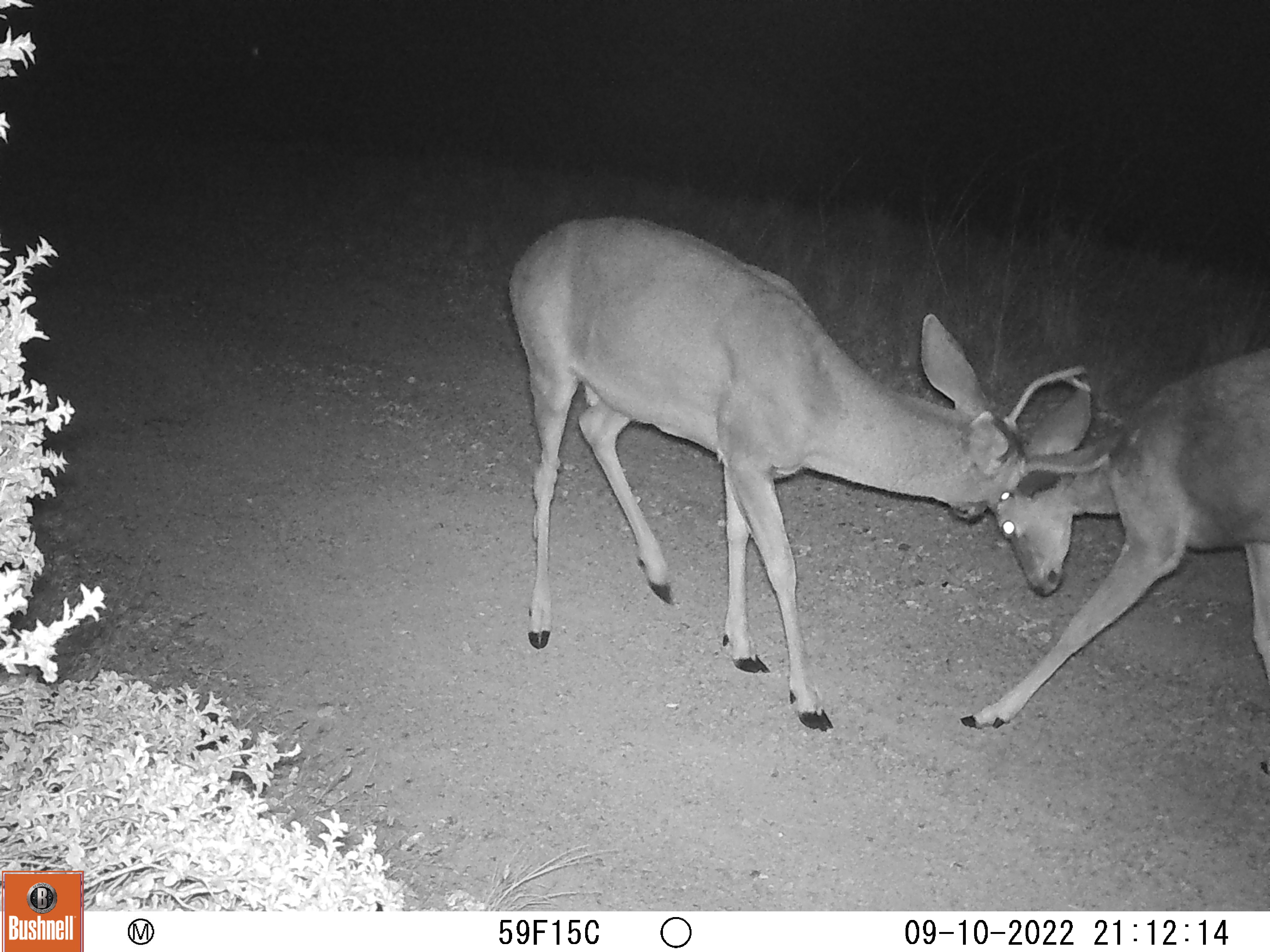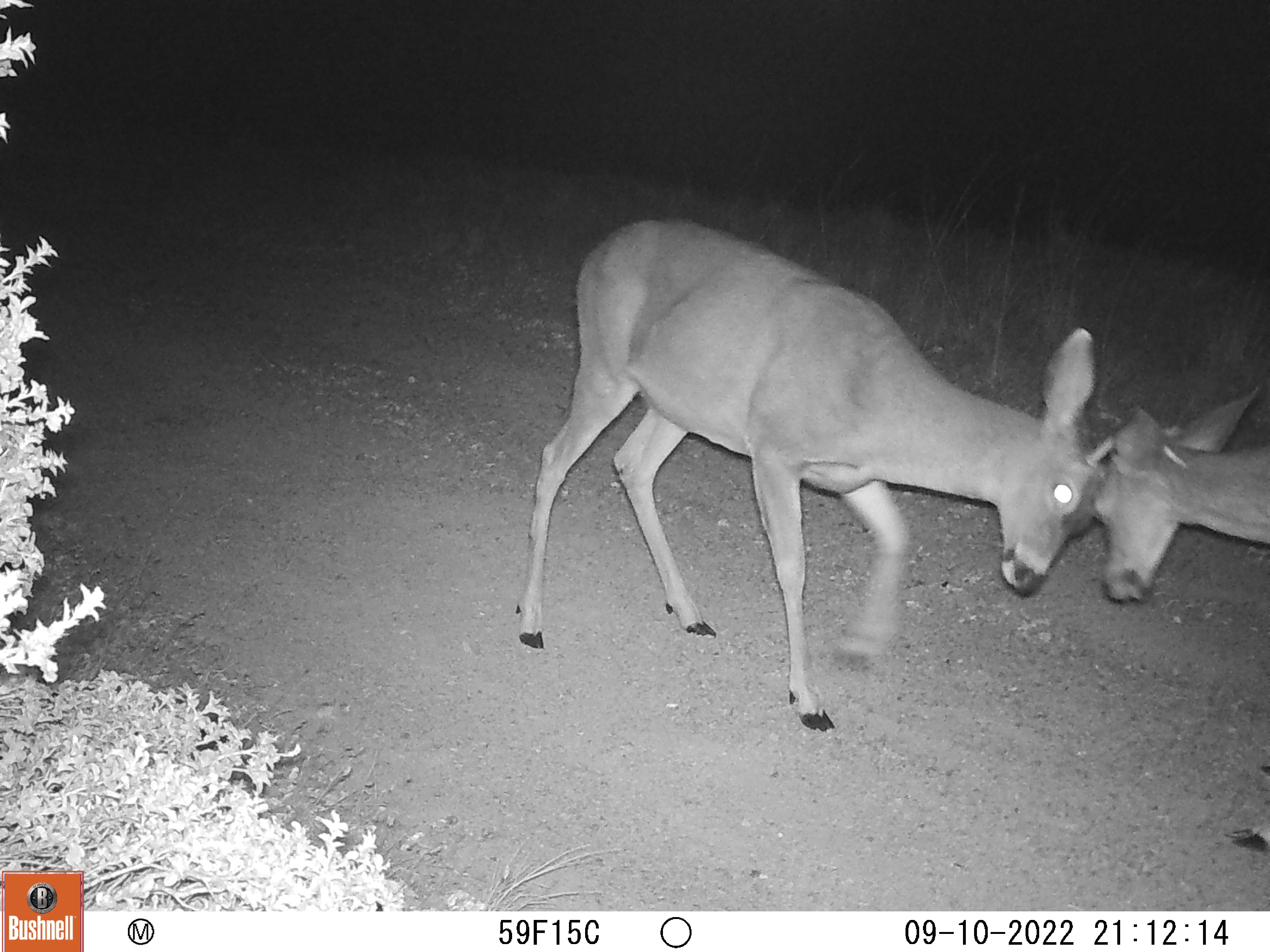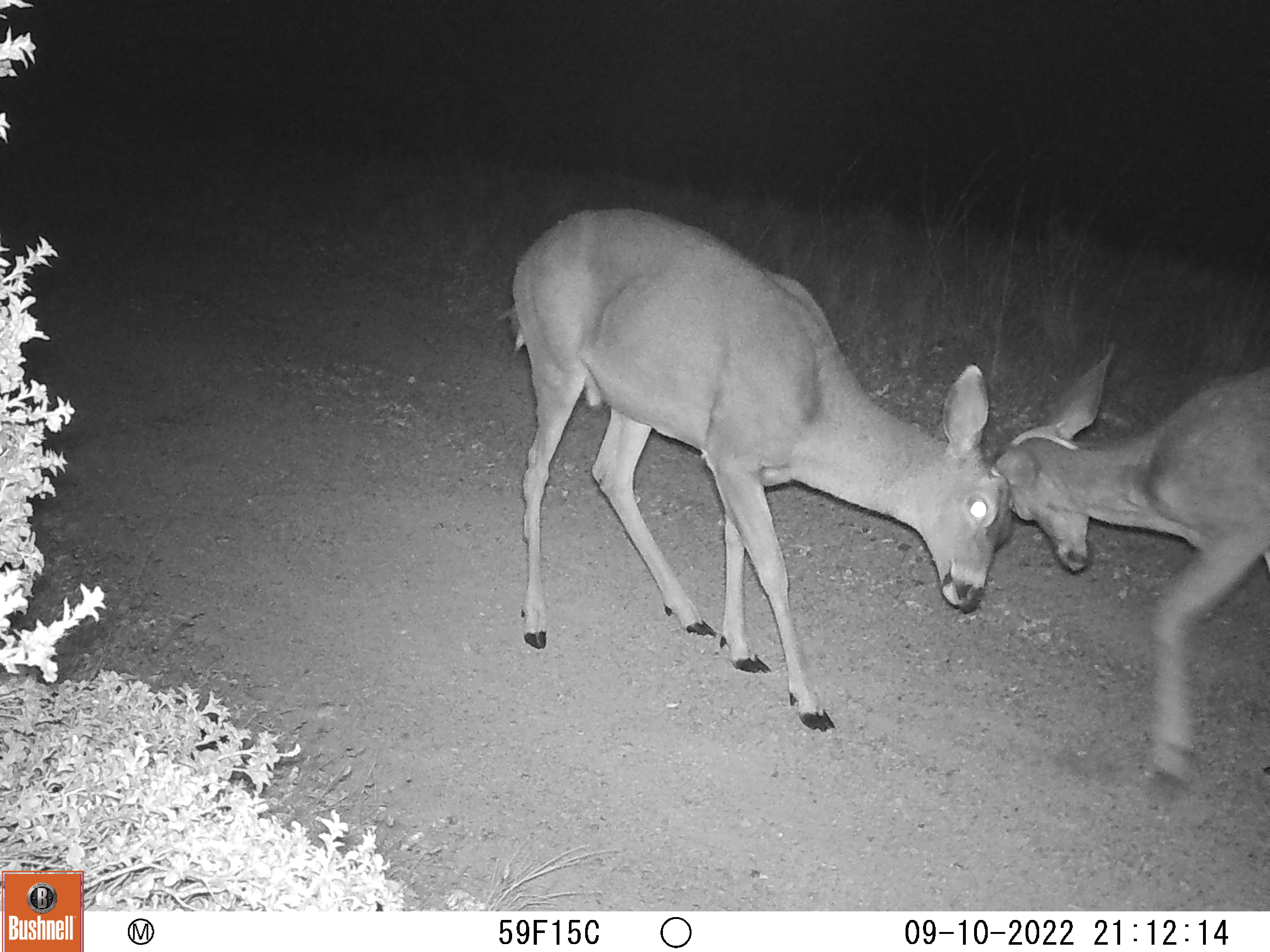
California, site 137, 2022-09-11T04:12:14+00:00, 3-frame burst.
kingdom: Animalia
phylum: Chordata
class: Mammalia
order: Artiodactyla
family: Cervidae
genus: Odocoileus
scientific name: Odocoileus hemionus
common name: mule deer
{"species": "mule deer (Odocoileus hemionus)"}